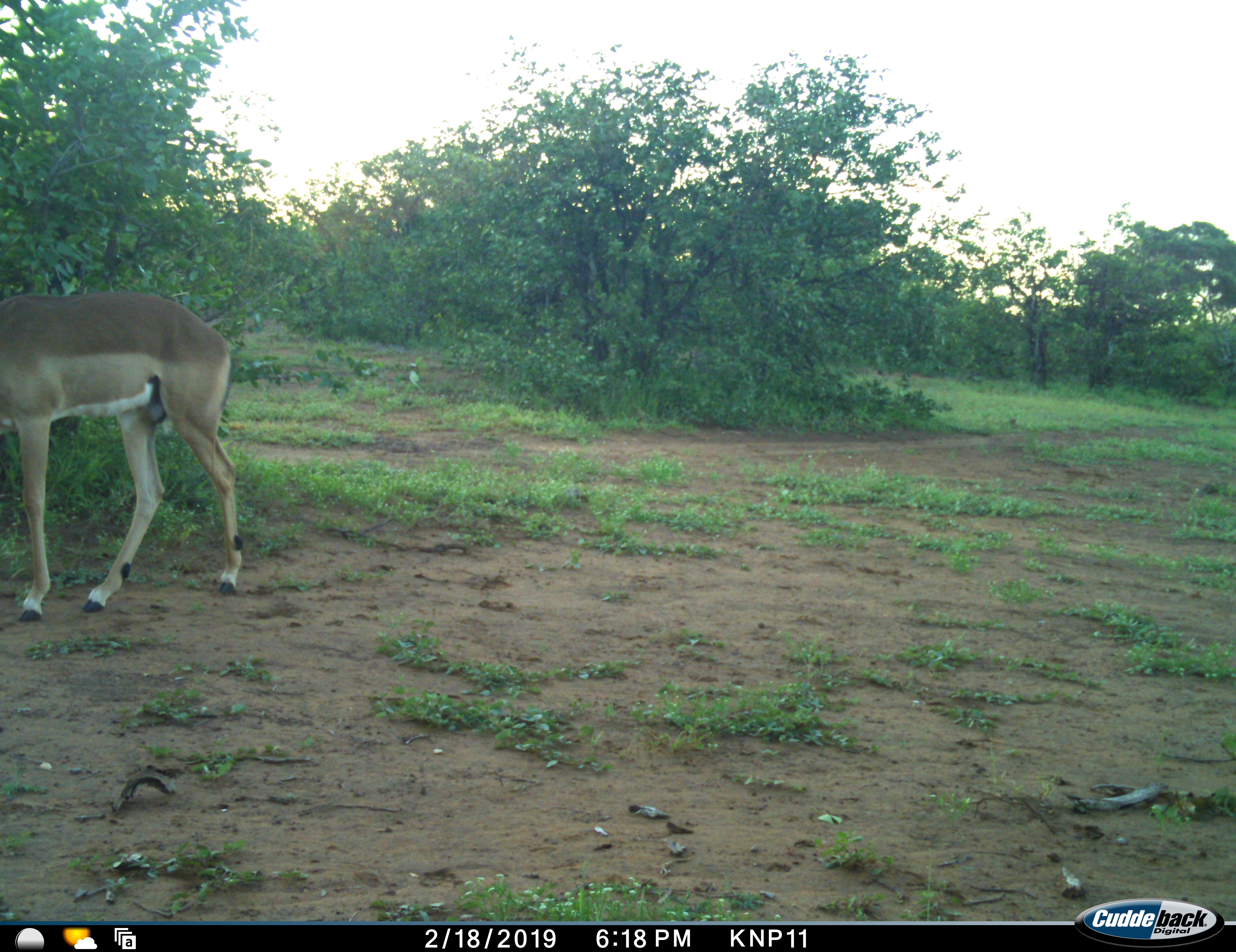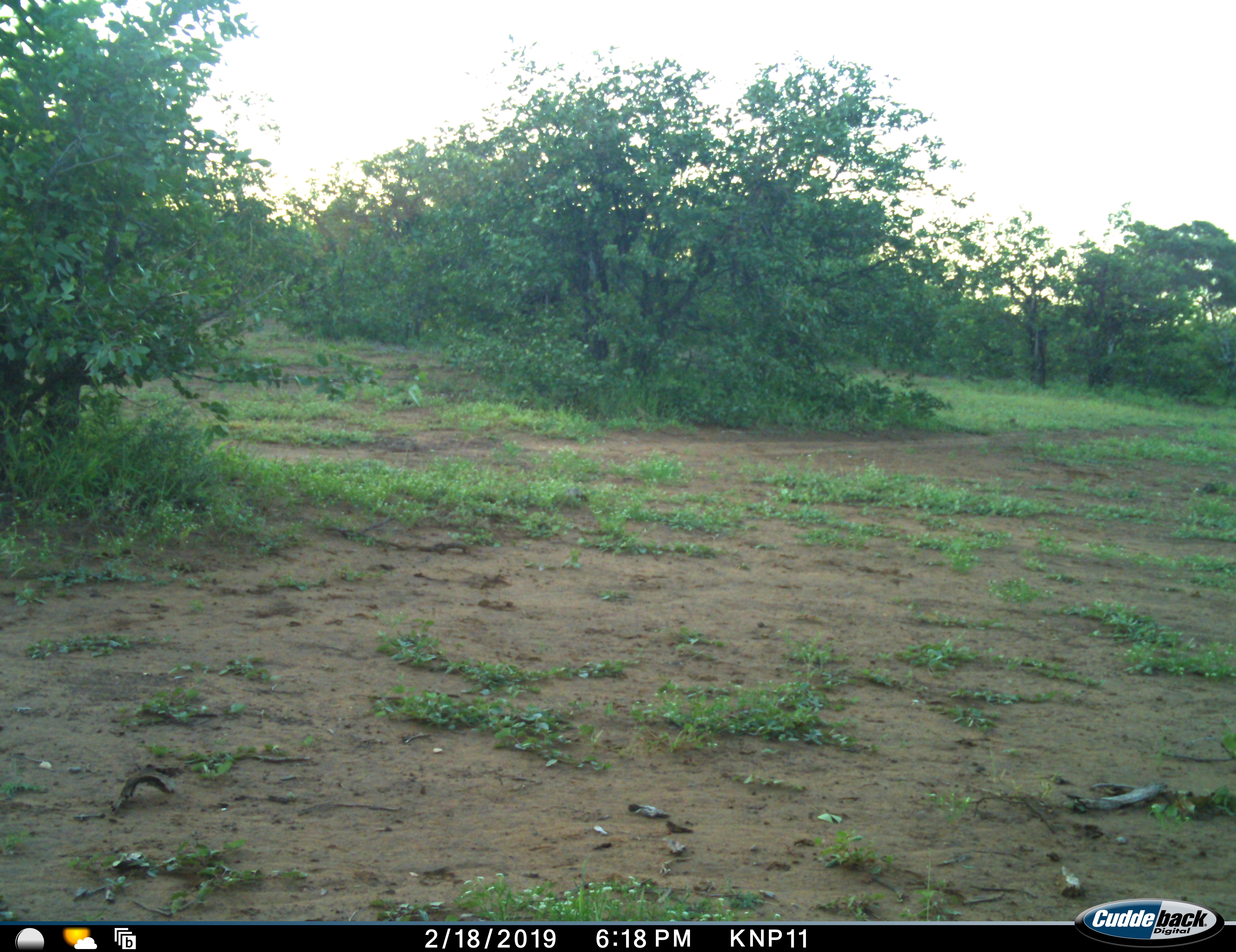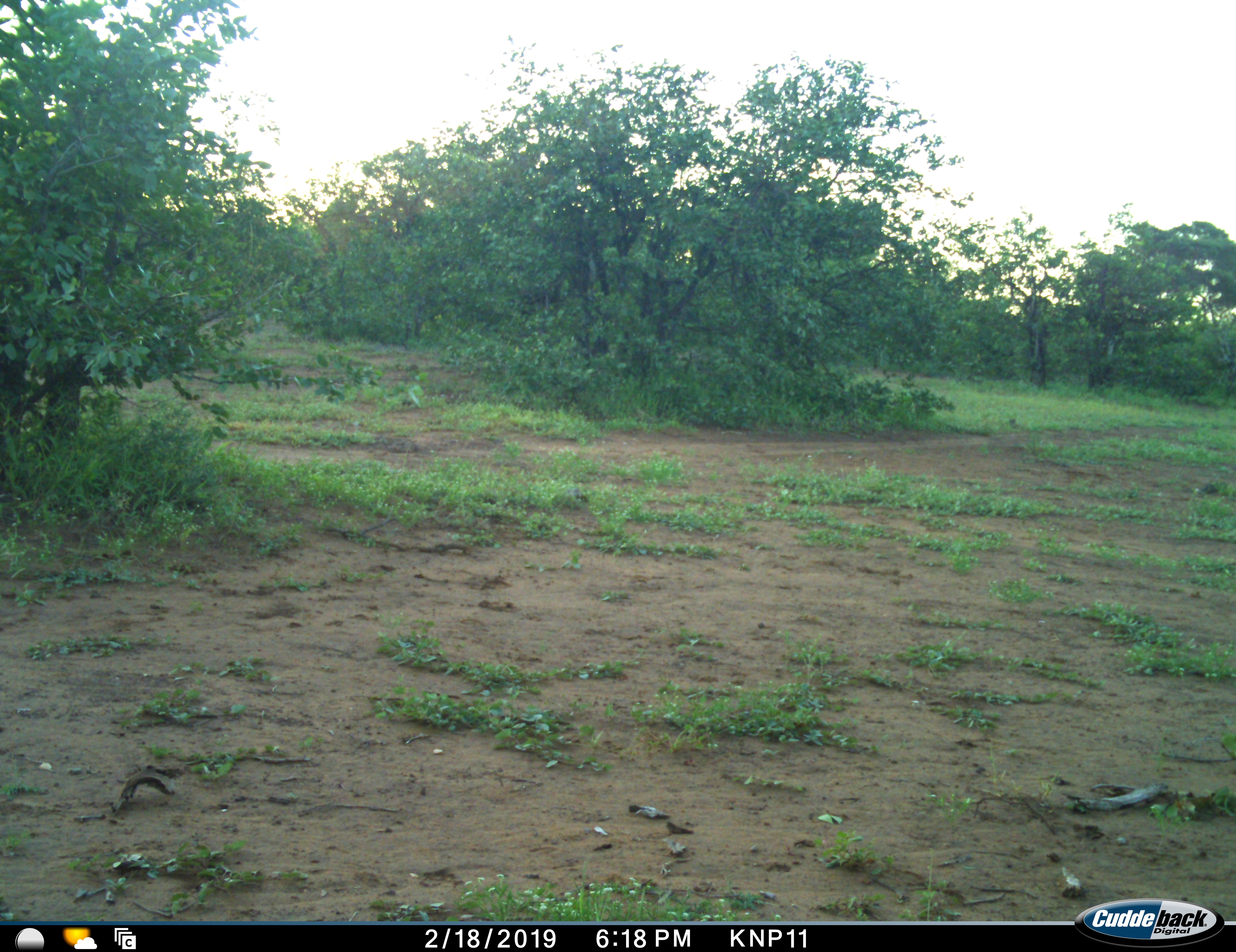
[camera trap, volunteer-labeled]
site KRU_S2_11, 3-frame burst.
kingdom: Animalia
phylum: Chordata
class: Mammalia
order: Artiodactyla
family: Bovidae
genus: Aepyceros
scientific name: Aepyceros melampus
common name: impala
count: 1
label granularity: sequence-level